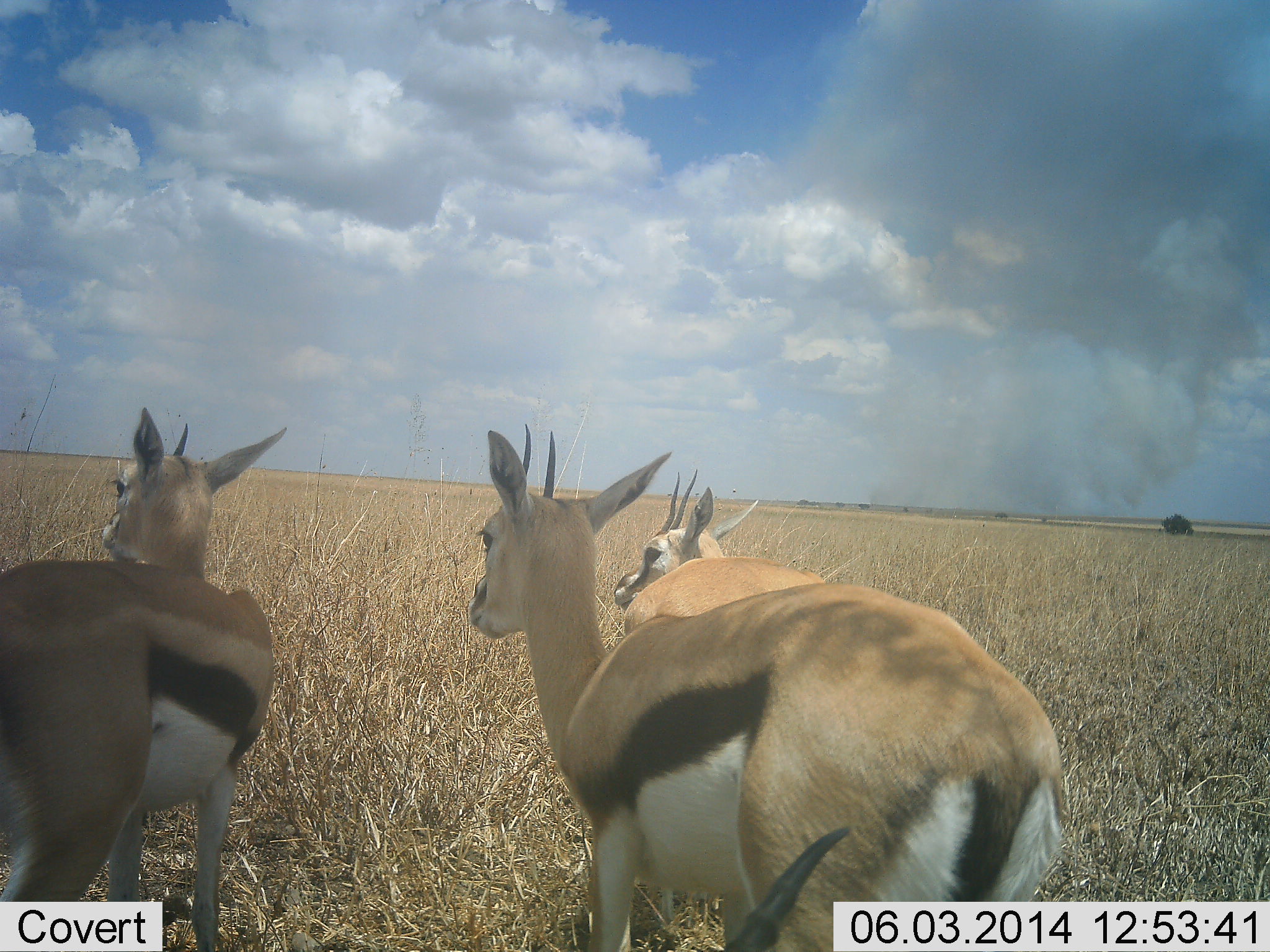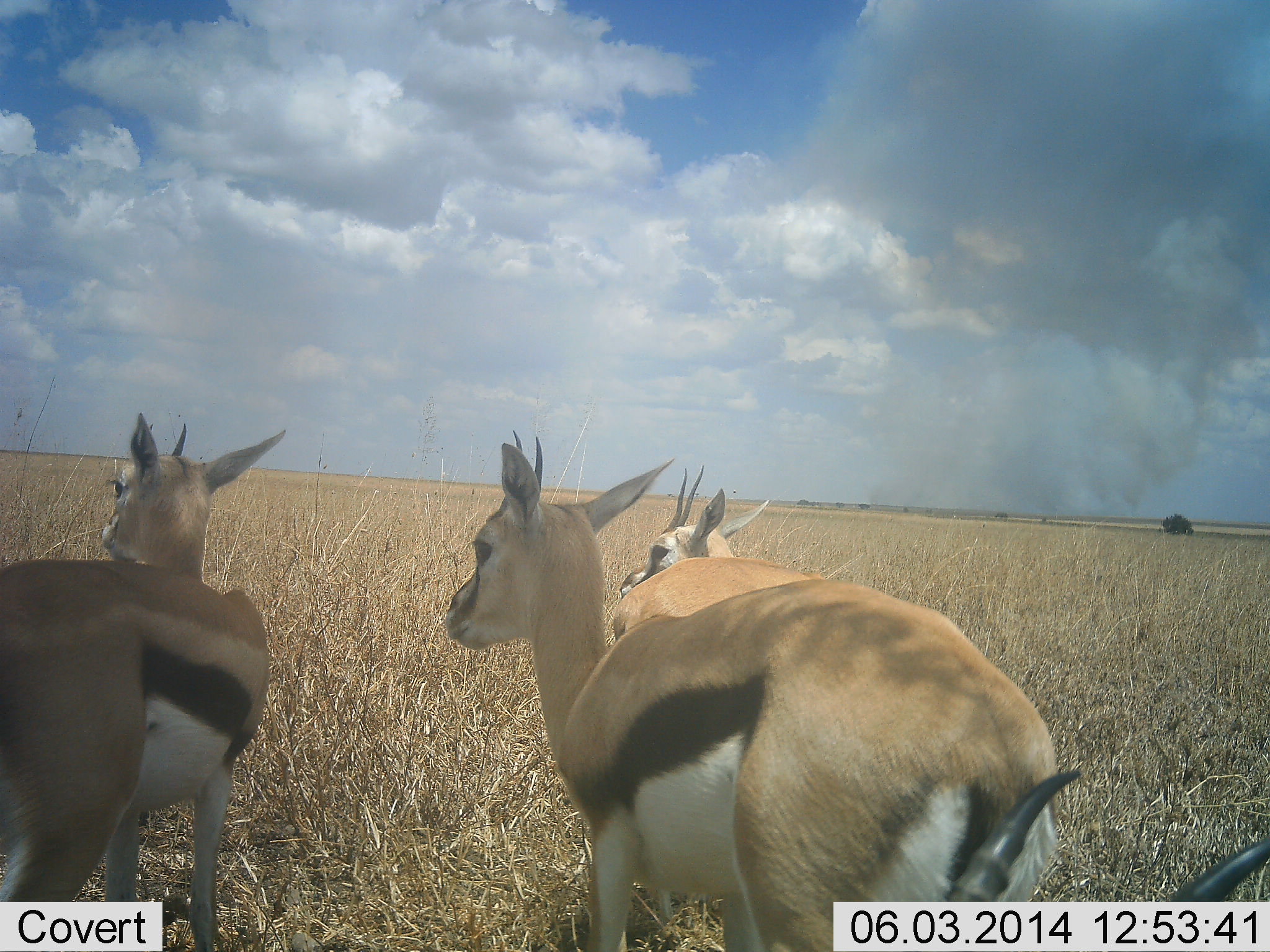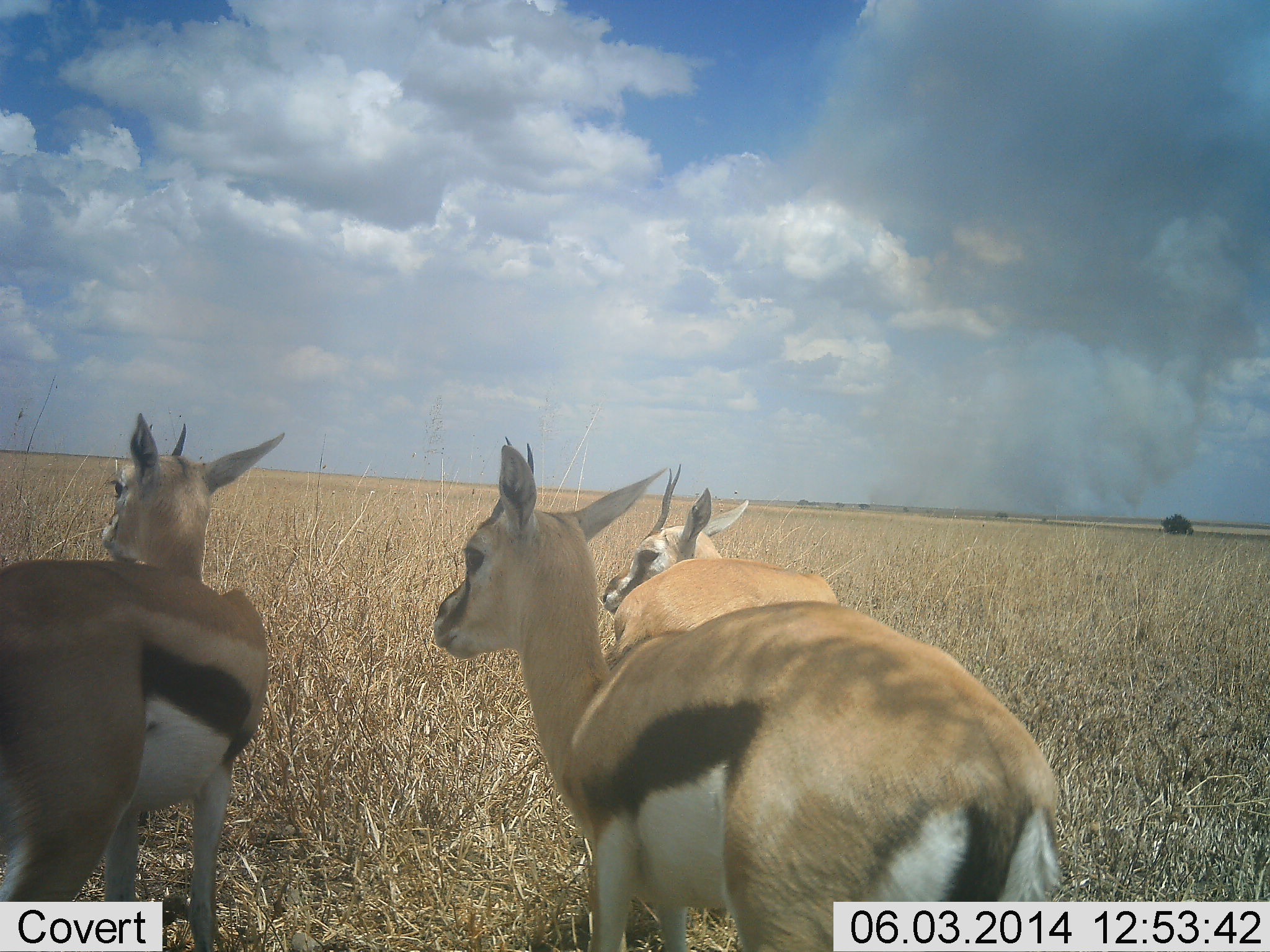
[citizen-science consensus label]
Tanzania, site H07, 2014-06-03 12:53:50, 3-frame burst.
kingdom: Animalia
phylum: Chordata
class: Mammalia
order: Artiodactyla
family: Bovidae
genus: Eudorcas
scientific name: Eudorcas thomsonii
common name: thomson's gazelle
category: gazellethomsons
Gazellethomsons (thomson's gazelle) (Eudorcas thomsonii), count 4. Behavior (volunteer vote fractions): standing 96%, resting 8%, moving 12%, interacting 0%. Young present (vote fraction): 0%. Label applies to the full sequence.